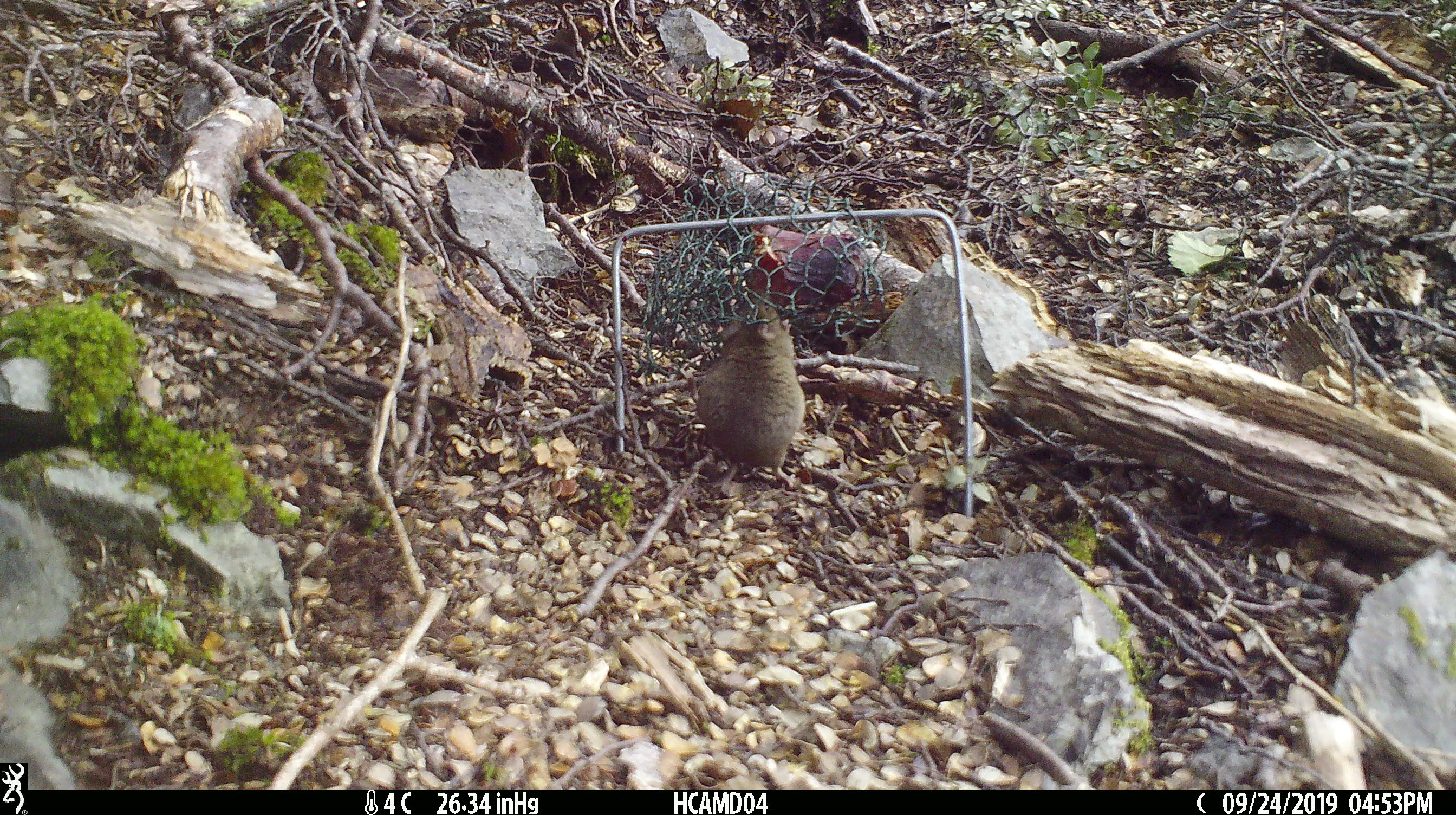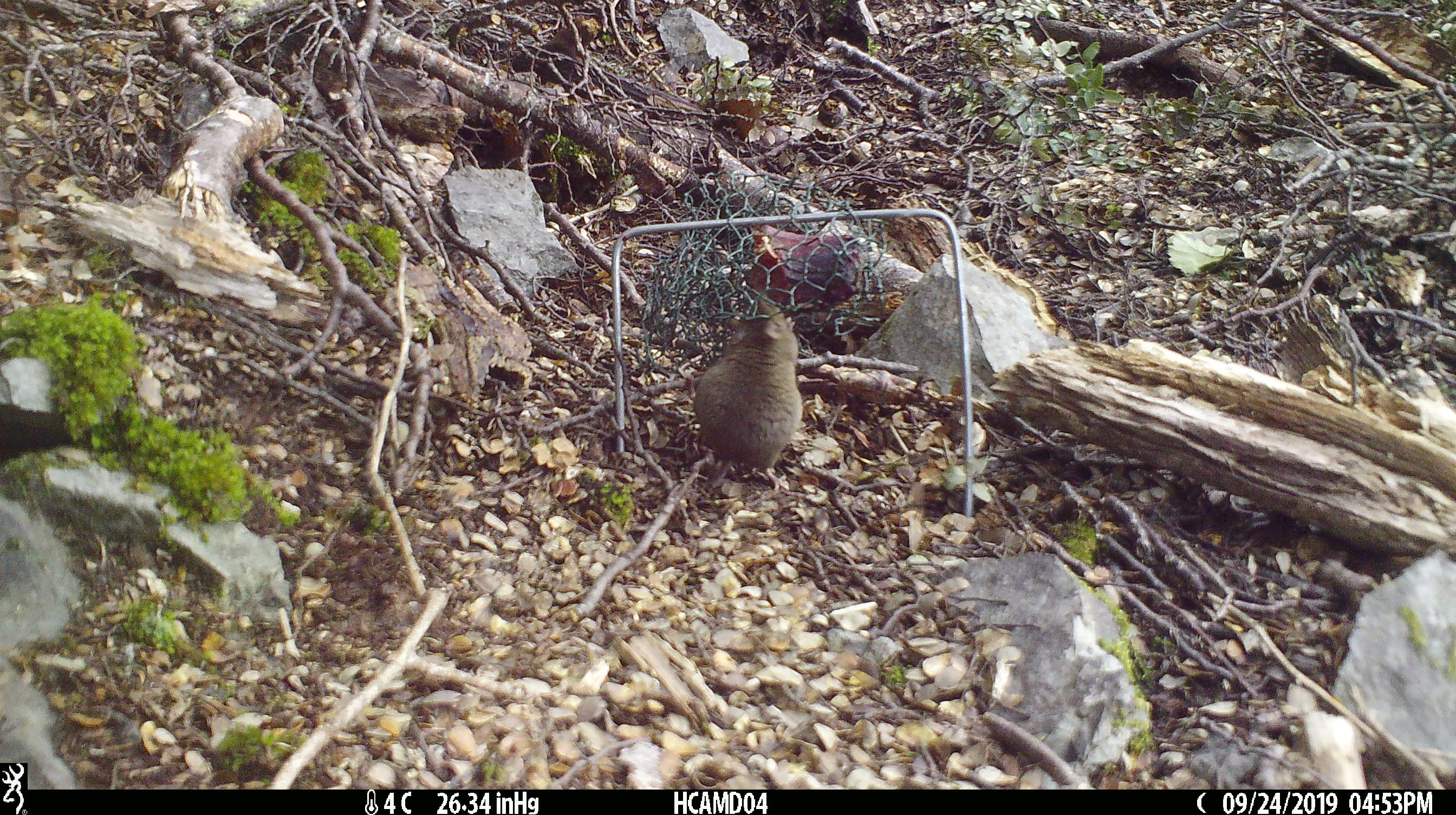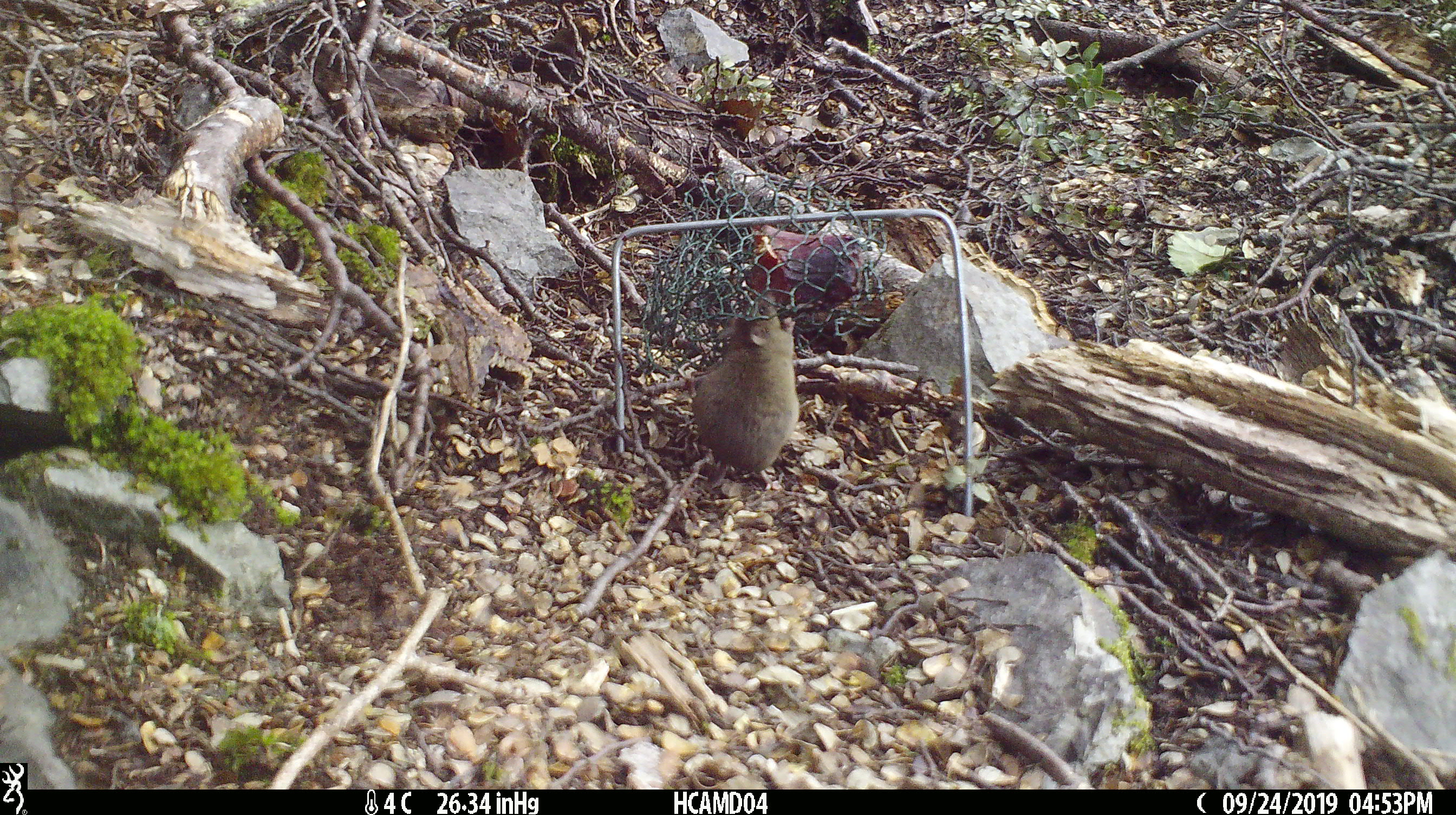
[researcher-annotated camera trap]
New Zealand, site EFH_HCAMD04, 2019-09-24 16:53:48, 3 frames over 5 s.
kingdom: Animalia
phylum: Chordata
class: Mammalia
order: Rodentia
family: Muridae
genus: Mus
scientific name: Mus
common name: mouse